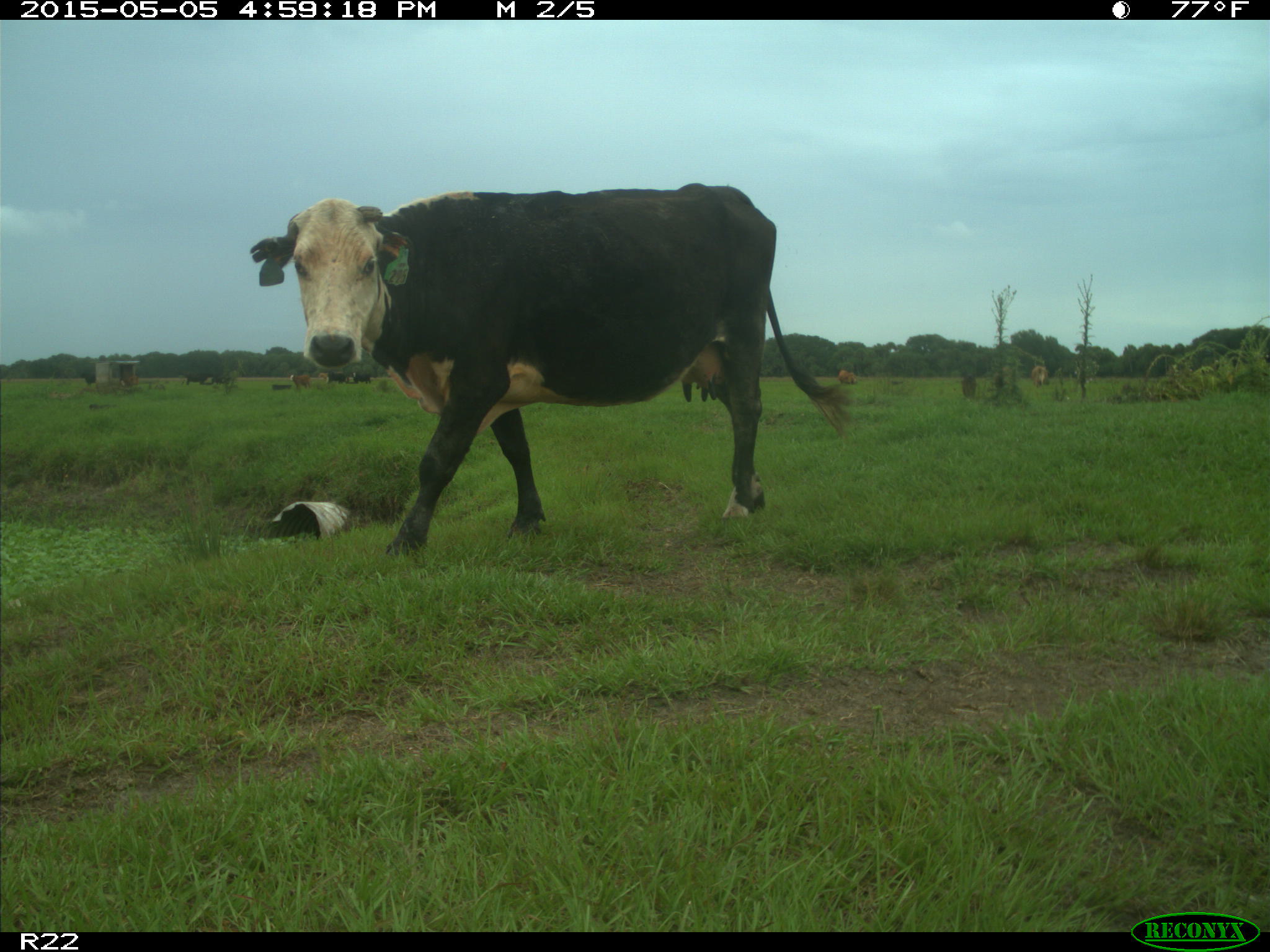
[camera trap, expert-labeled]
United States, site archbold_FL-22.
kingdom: Animalia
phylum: Chordata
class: Mammalia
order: Artiodactyla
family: Bovidae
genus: Bos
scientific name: Bos taurus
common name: domestic cow